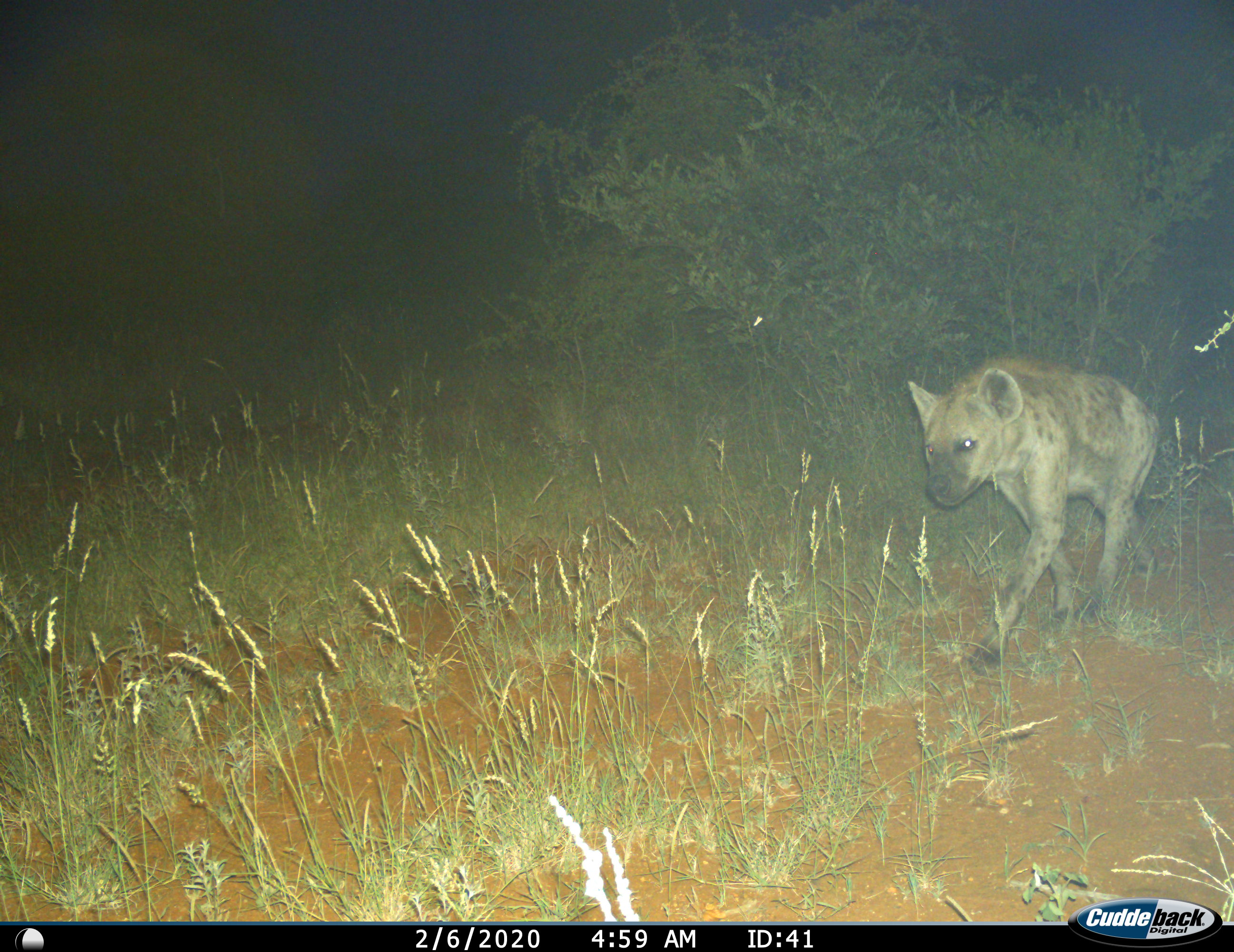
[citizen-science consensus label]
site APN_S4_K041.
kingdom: Animalia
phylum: Chordata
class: Mammalia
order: Carnivora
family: Hyaenidae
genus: Crocuta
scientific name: Crocuta crocuta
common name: spotted hyena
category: hyenaspotted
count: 1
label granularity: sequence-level